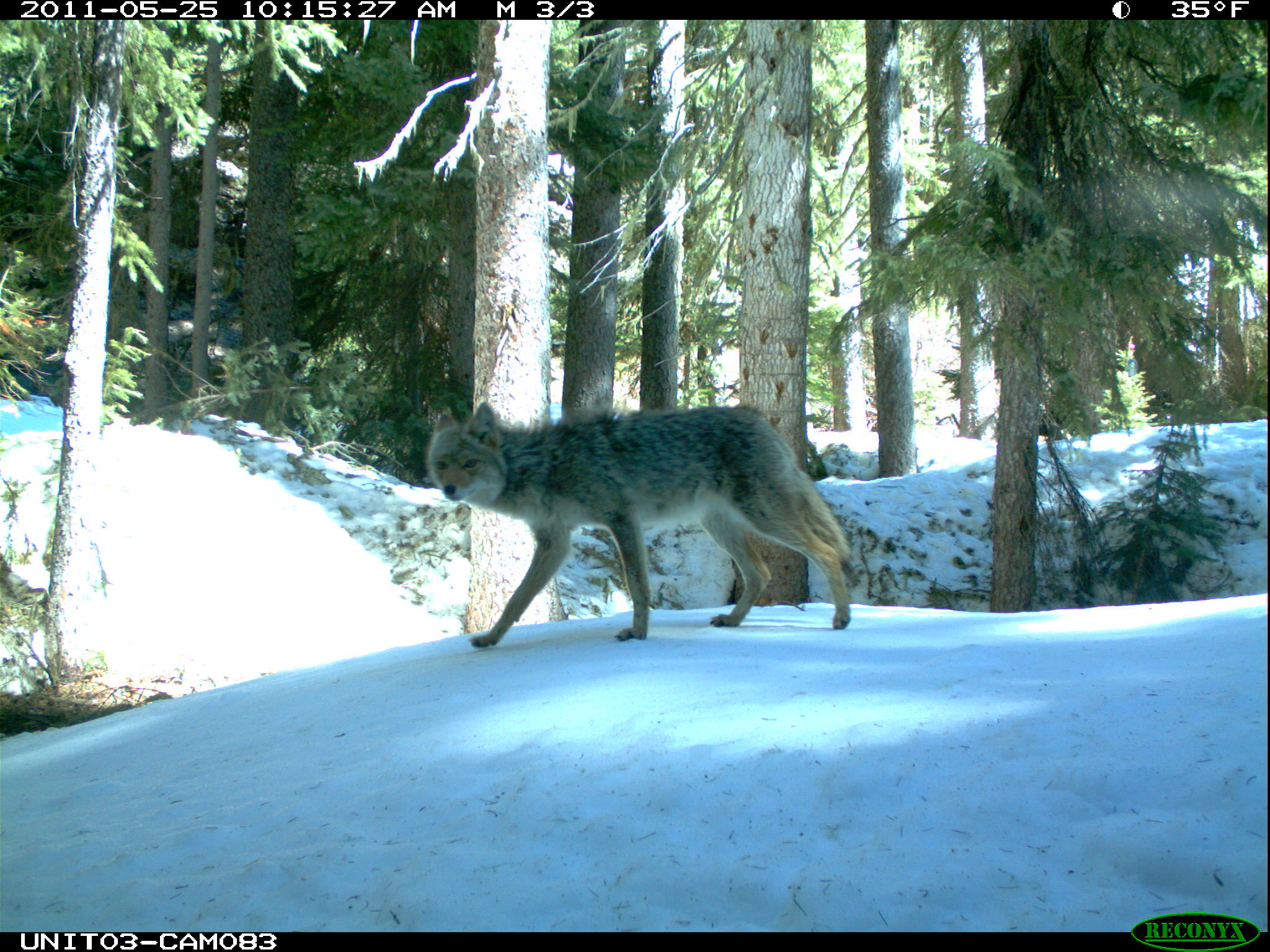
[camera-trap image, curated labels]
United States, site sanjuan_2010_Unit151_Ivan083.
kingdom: Animalia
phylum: Chordata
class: Mammalia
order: Carnivora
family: Canidae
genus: Canis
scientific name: Canis latrans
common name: coyote